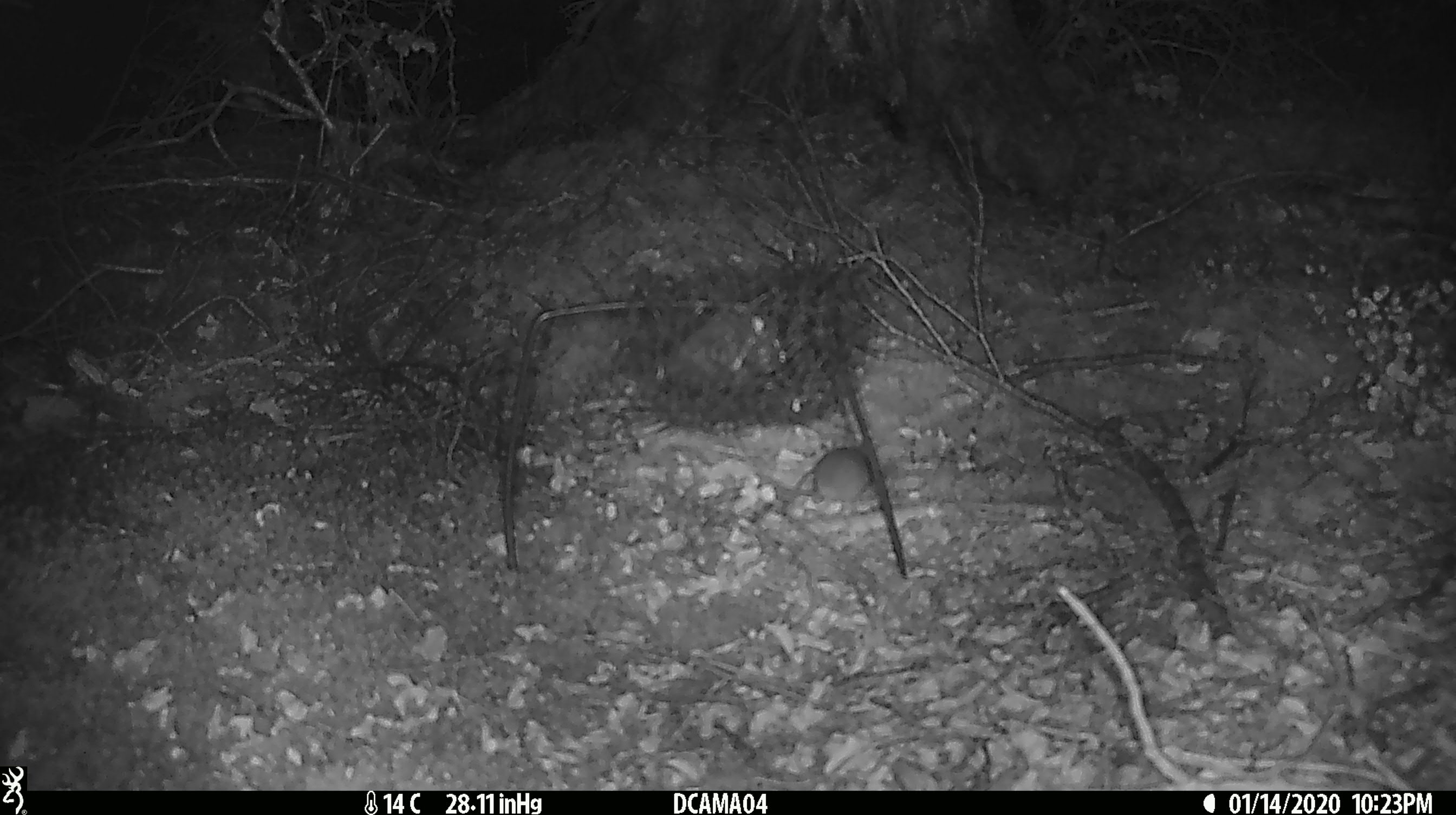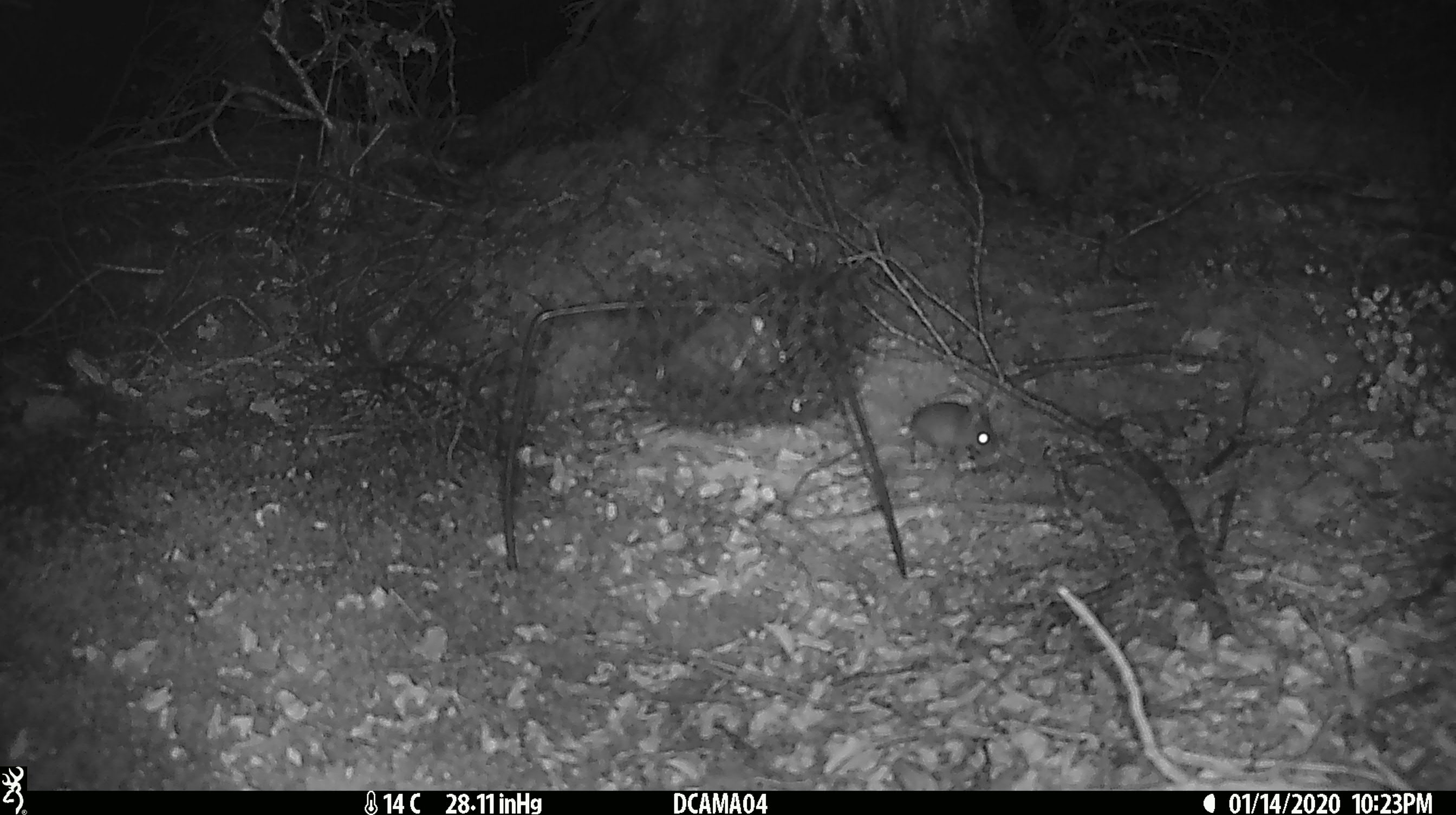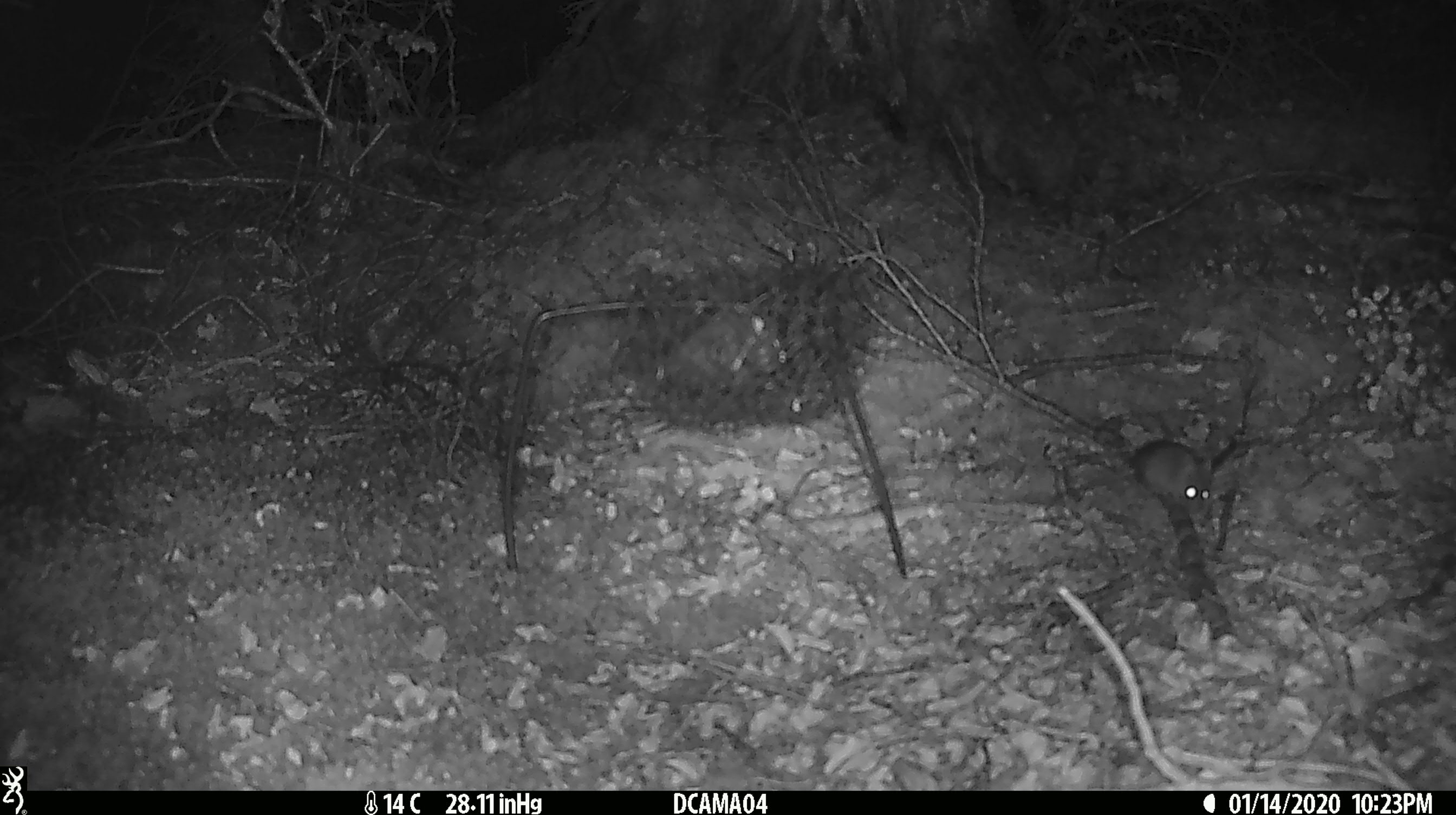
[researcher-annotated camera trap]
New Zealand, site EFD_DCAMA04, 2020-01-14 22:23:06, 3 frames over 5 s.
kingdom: Animalia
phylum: Chordata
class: Mammalia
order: Rodentia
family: Muridae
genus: Mus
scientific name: Mus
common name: mouse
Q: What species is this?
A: Mouse (Mus).